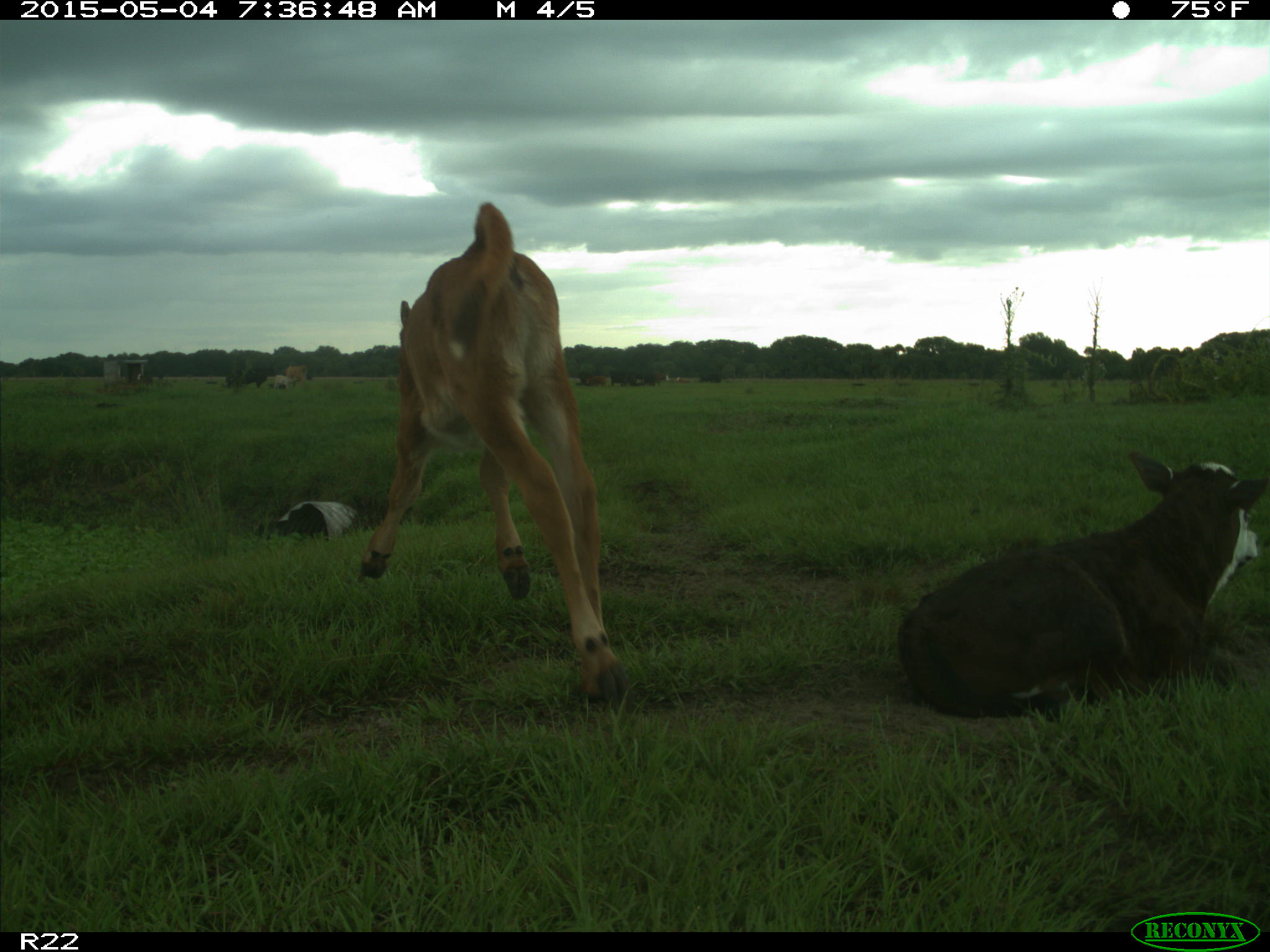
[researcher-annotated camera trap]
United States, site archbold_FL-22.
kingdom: Animalia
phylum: Chordata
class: Mammalia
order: Artiodactyla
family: Bovidae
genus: Bos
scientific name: Bos taurus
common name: domestic cow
Bos taurus (domestic cow).